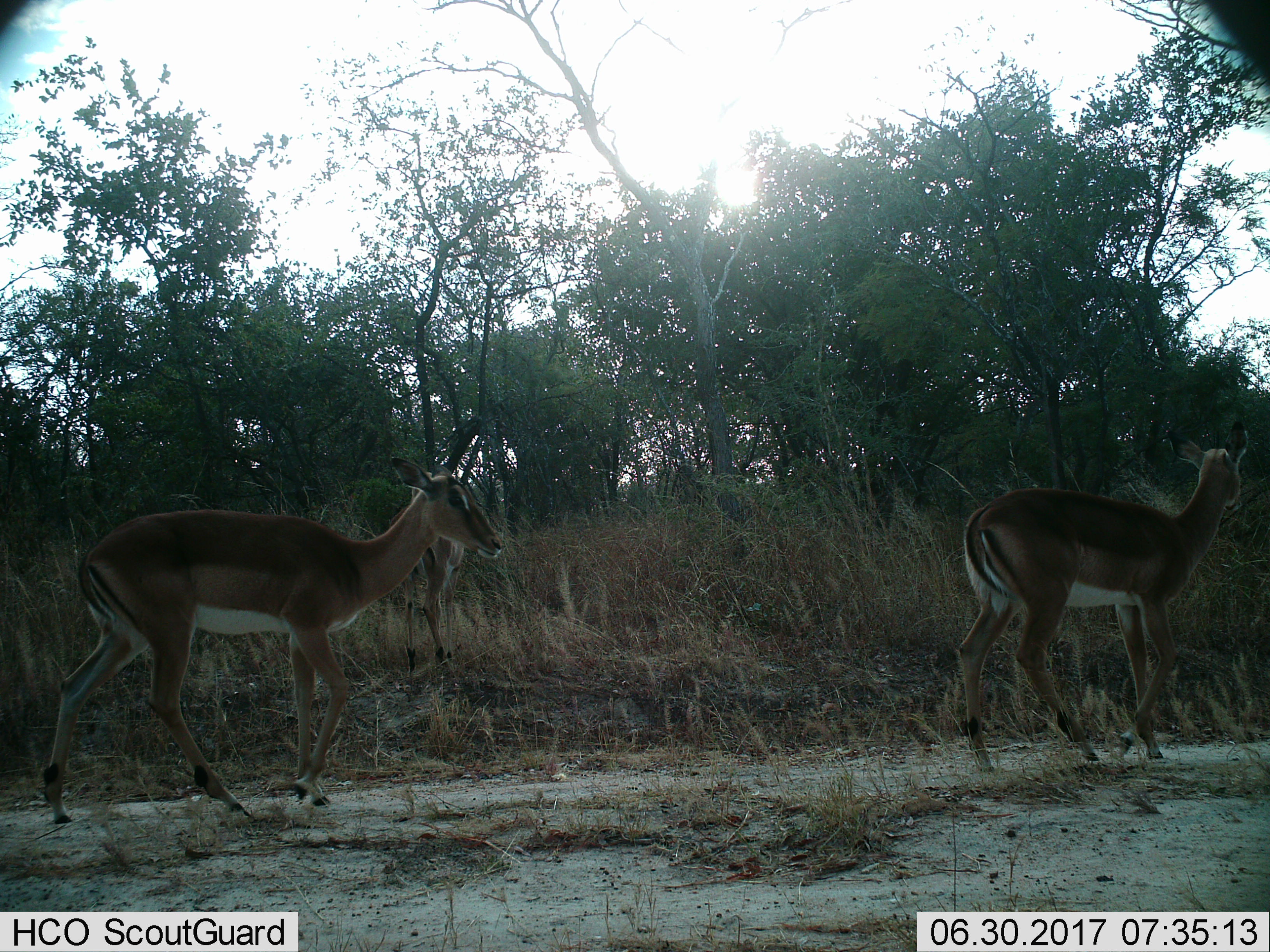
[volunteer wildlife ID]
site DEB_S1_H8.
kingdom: Animalia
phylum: Chordata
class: Mammalia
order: Artiodactyla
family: Bovidae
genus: Aepyceros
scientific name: Aepyceros melampus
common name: impala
Impala (Aepyceros melampus), count 3. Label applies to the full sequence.